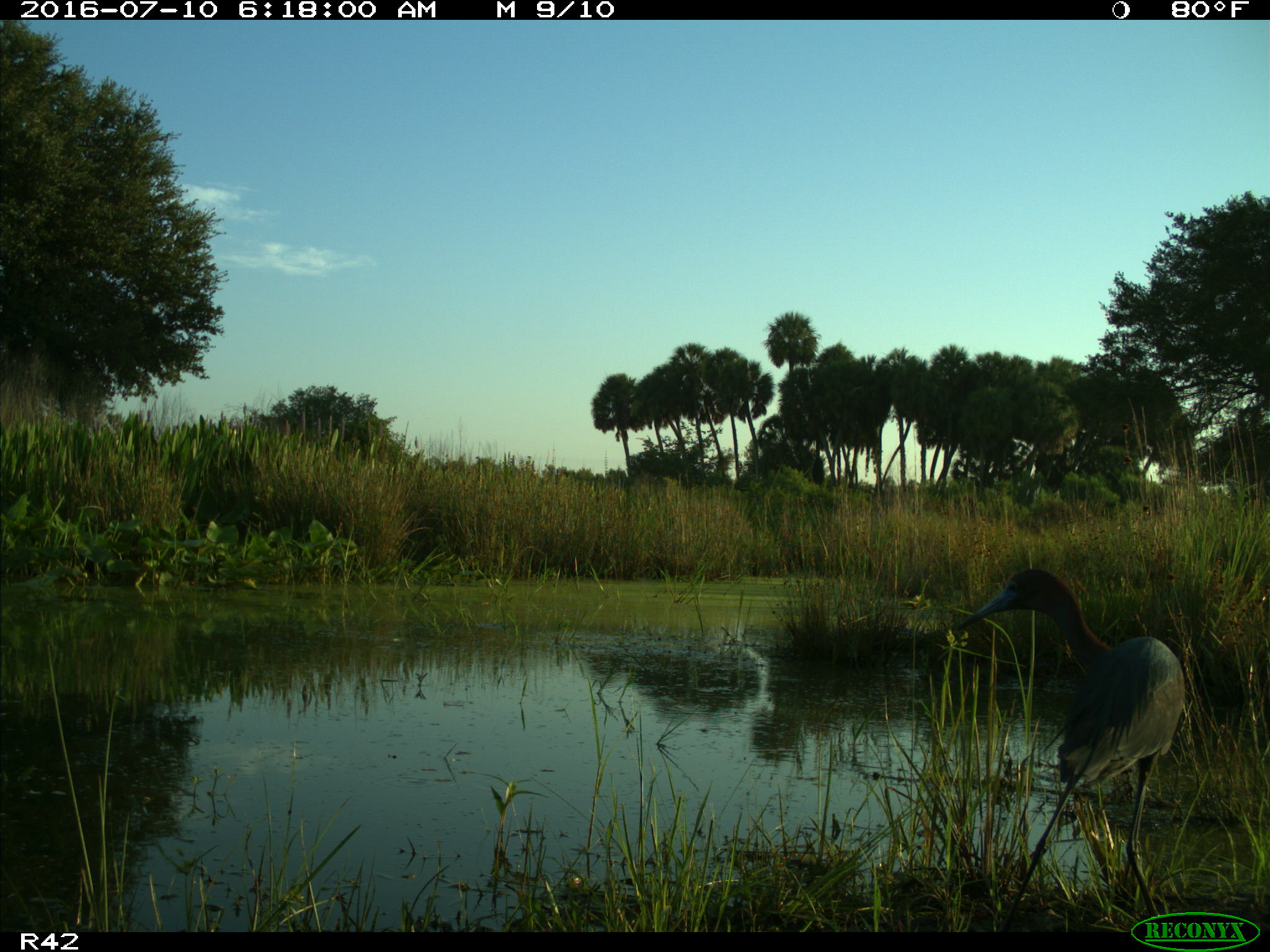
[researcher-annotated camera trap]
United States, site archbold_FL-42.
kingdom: Animalia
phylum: Chordata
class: Aves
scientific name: Aves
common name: birds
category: unidentified bird